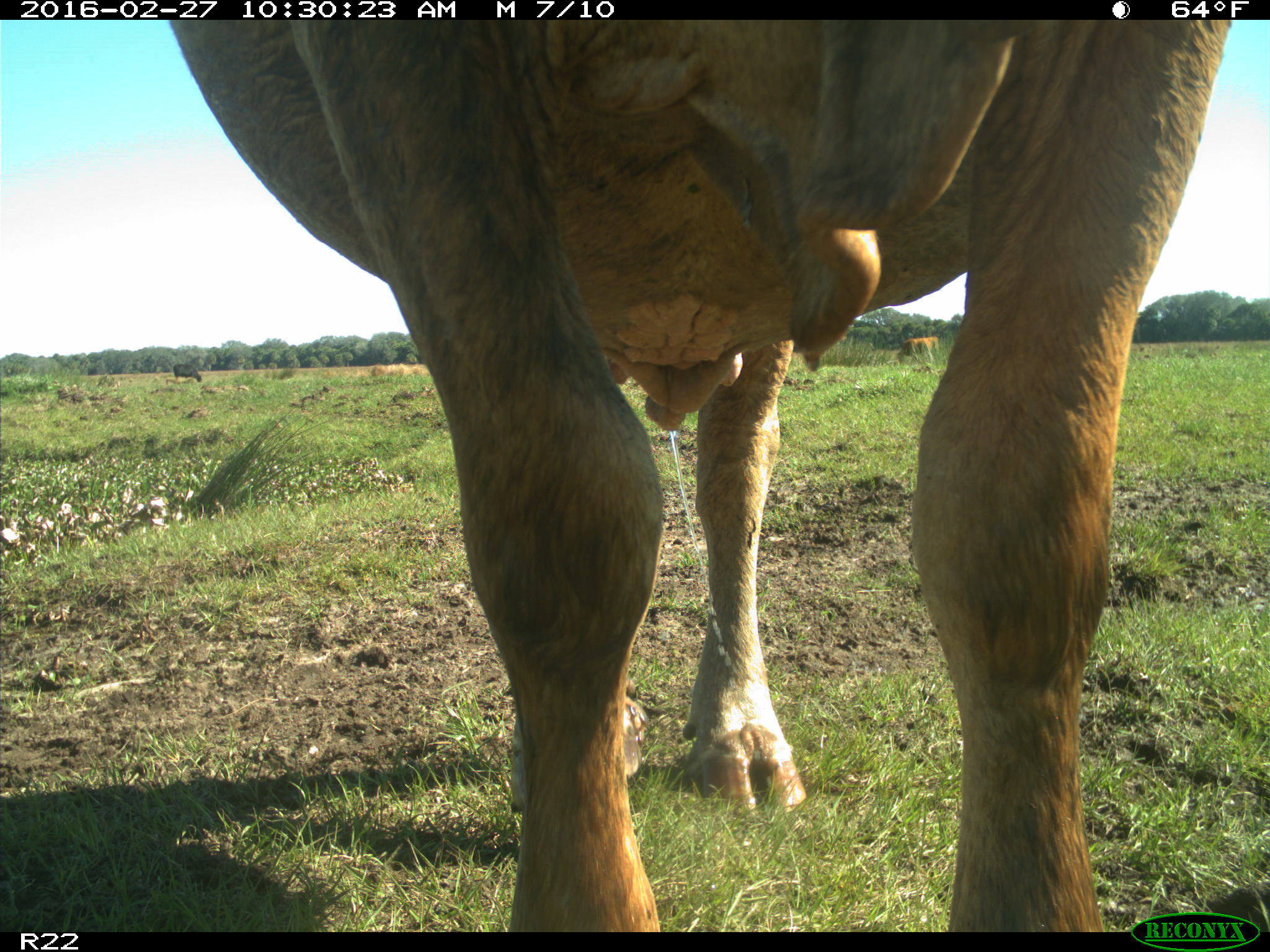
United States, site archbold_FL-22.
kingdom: Animalia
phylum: Chordata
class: Mammalia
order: Artiodactyla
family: Bovidae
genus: Bos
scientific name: Bos taurus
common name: domestic cow